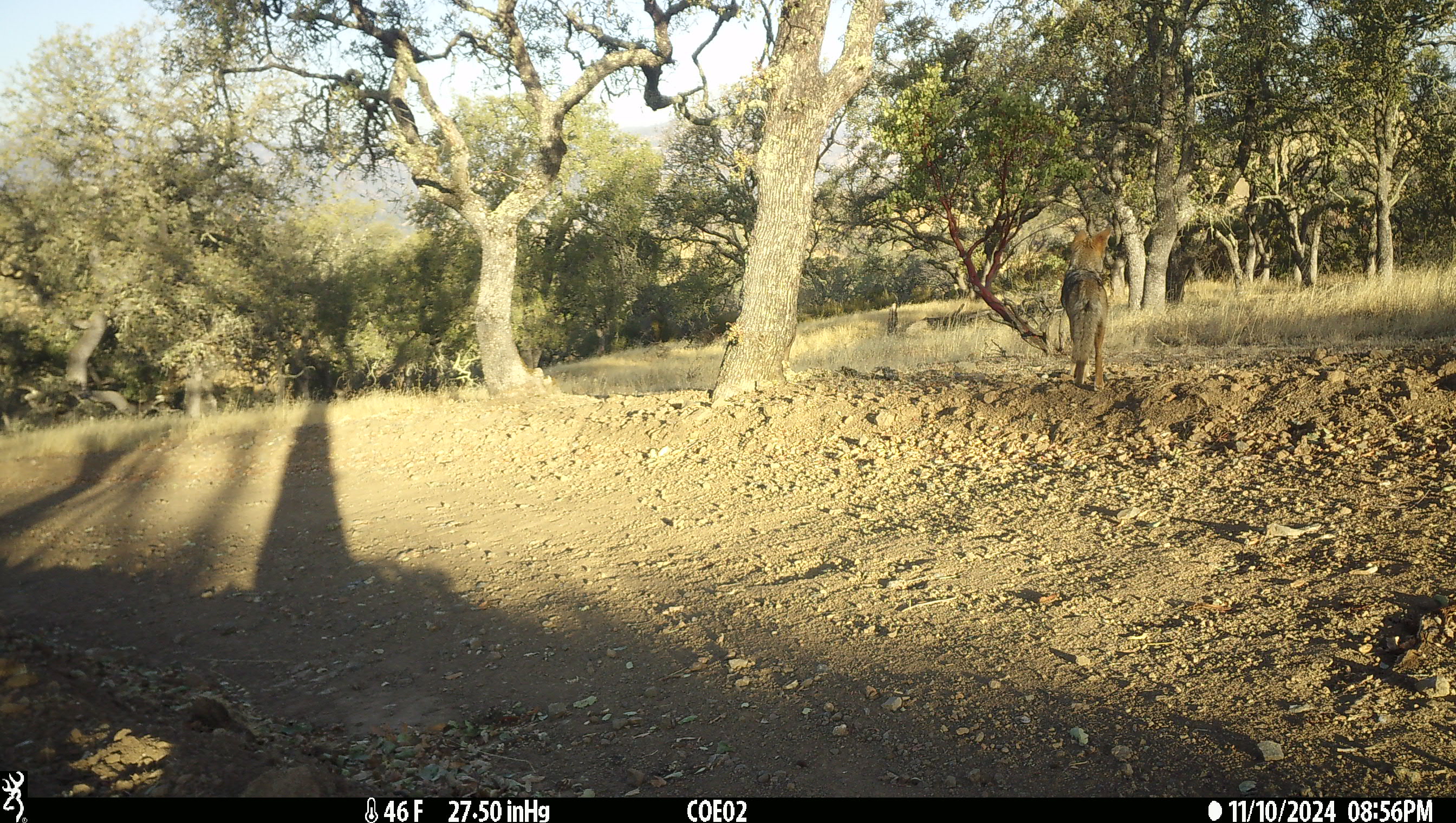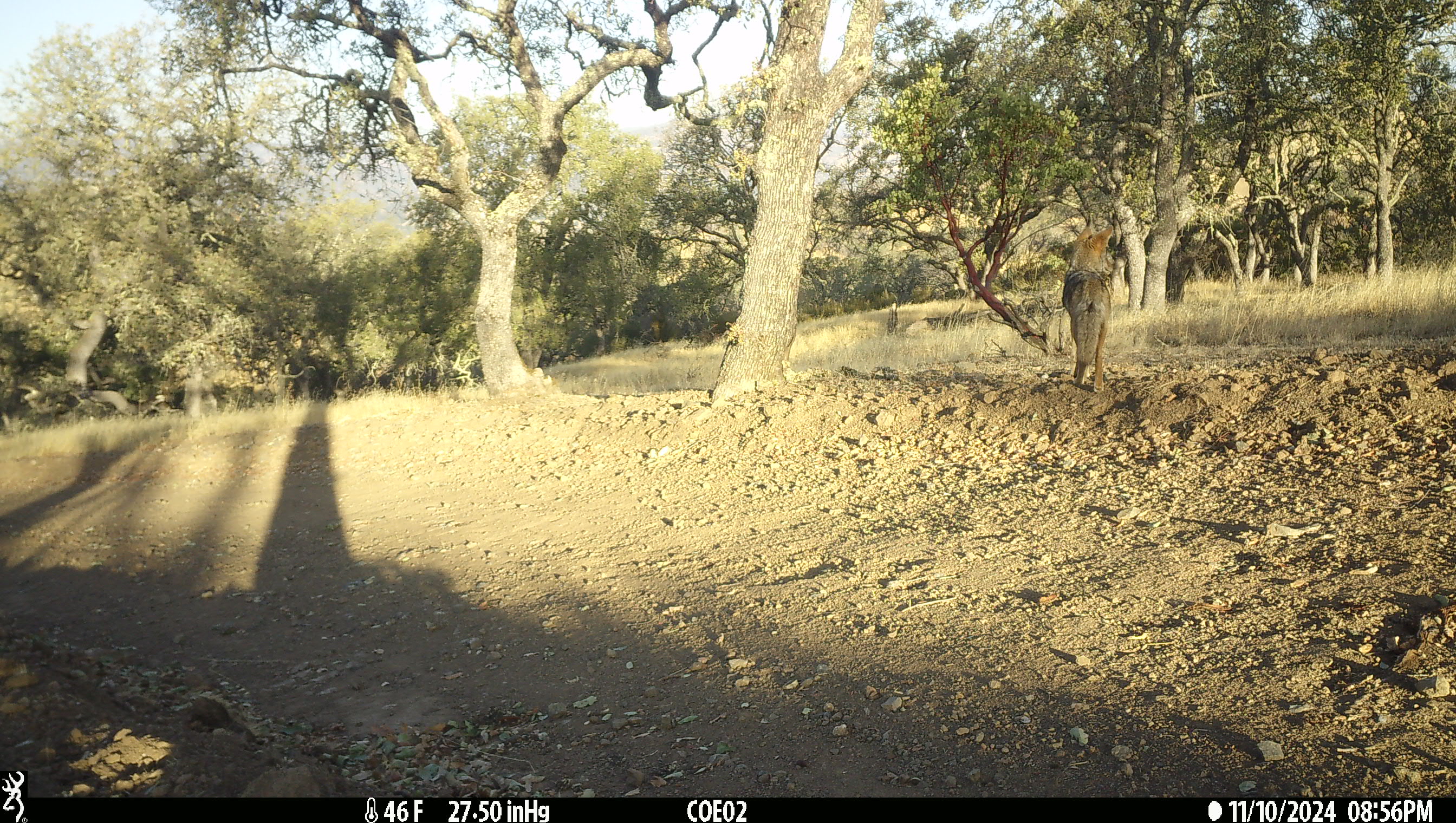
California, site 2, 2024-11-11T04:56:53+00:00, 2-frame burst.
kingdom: Animalia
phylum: Chordata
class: Mammalia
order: Carnivora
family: Canidae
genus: Canis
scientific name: Canis latrans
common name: coyote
Coyote (Canis latrans).